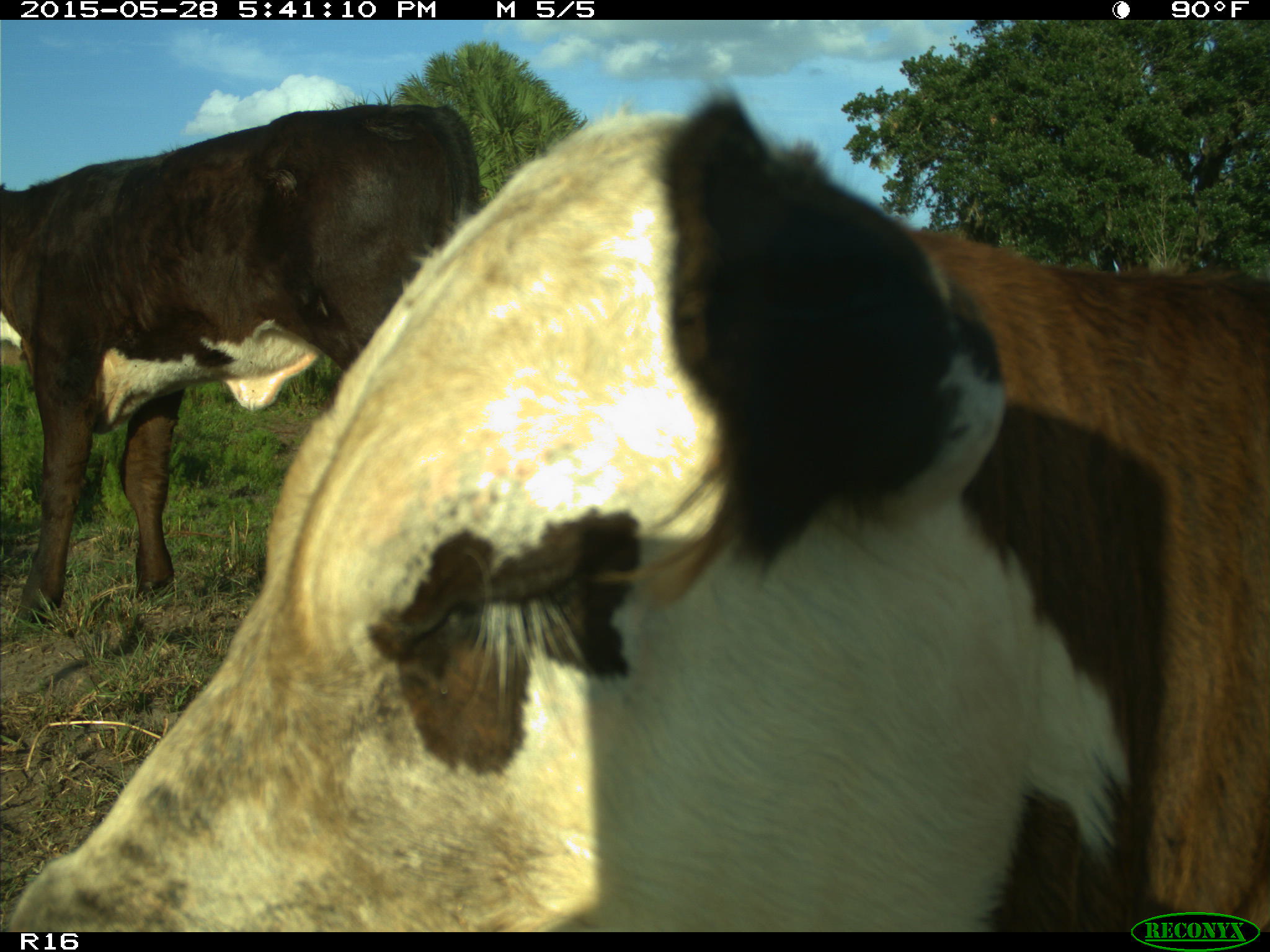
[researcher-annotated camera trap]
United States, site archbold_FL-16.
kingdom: Animalia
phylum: Chordata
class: Mammalia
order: Artiodactyla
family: Bovidae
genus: Bos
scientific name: Bos taurus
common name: domestic cow